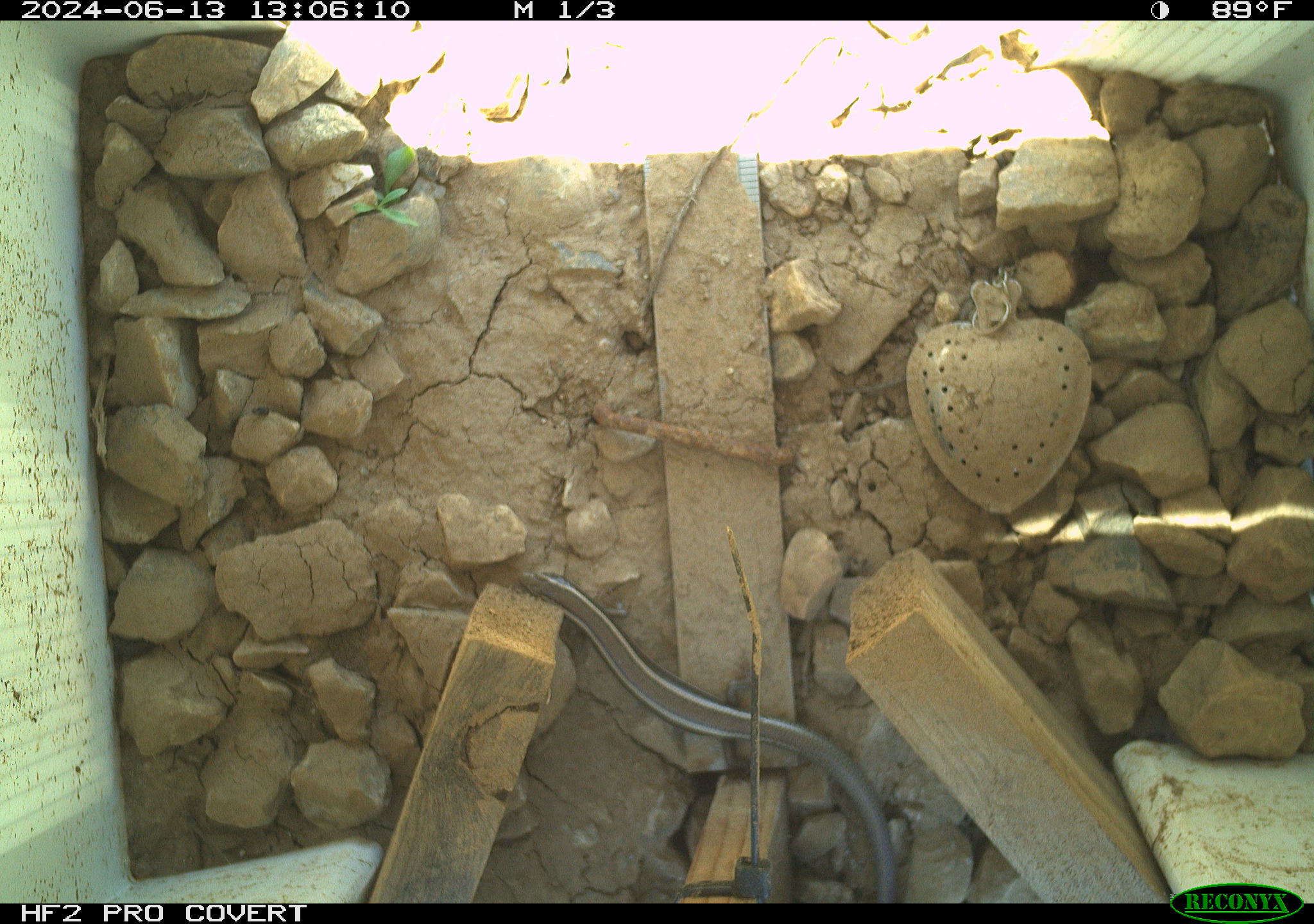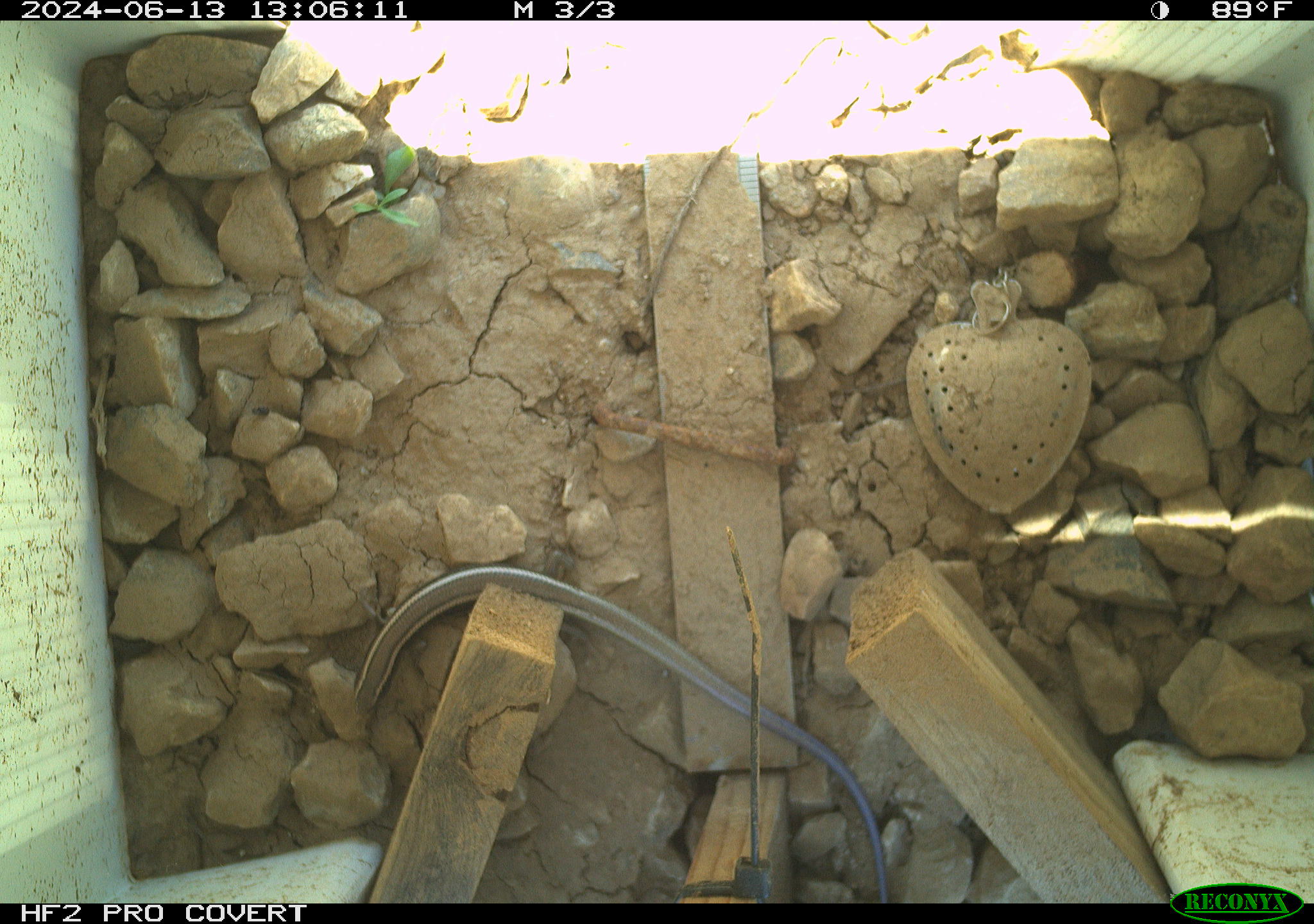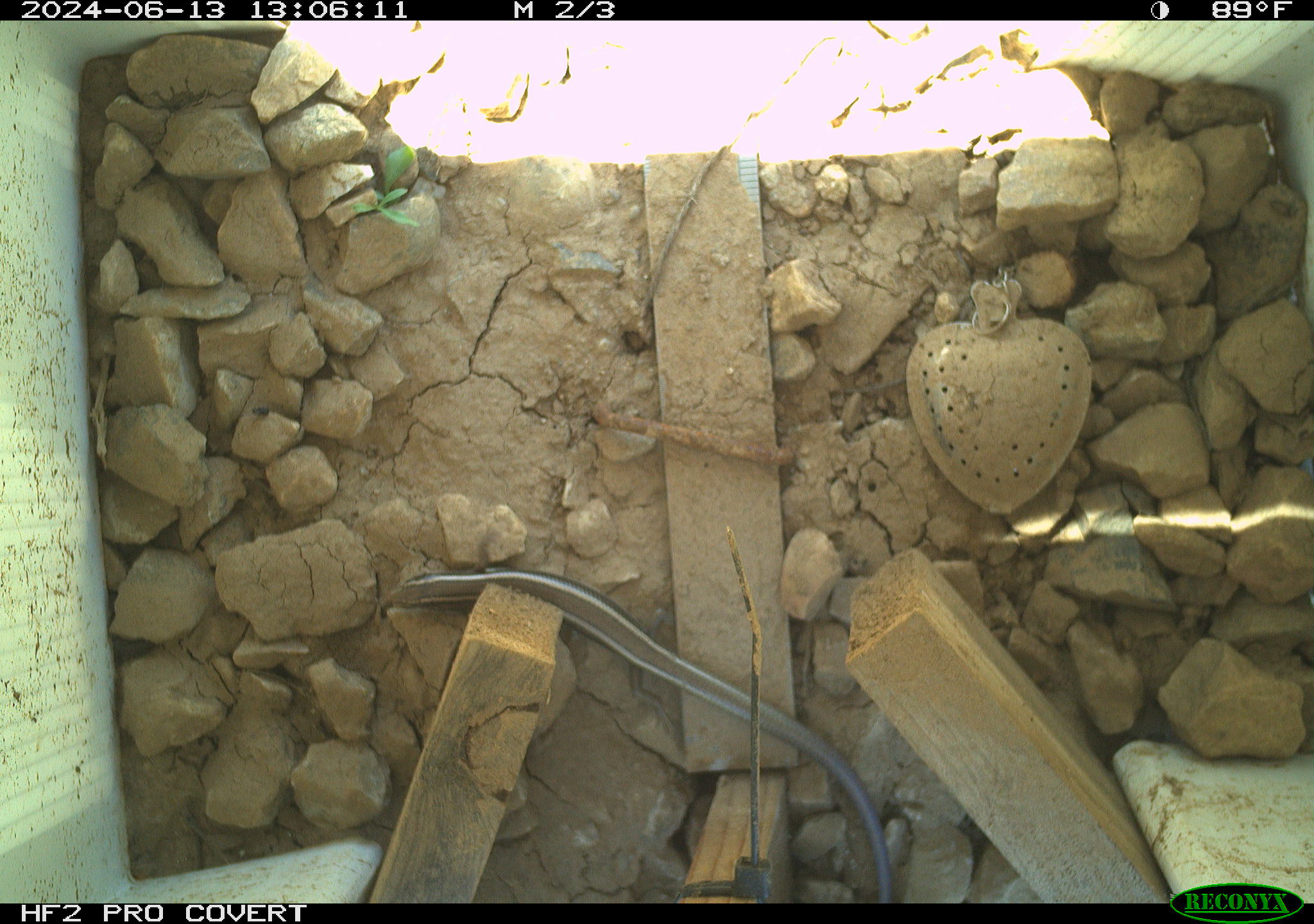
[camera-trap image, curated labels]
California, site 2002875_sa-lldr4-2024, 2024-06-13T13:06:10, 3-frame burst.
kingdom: Animalia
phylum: Chordata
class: Reptilia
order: Squamata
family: Scincidae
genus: Plestiodon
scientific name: Plestiodon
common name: blue-tailed skinks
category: plestiodon species